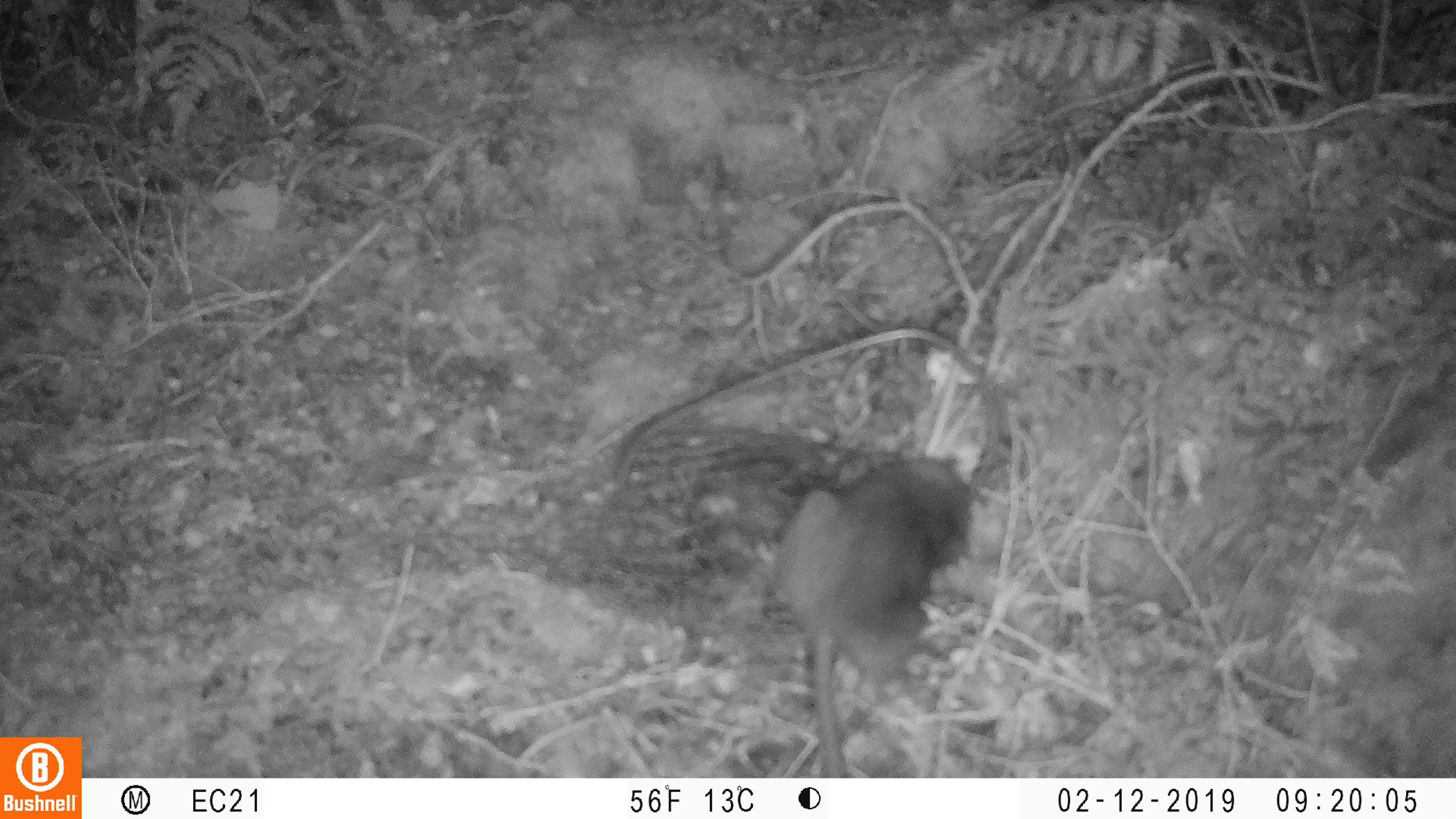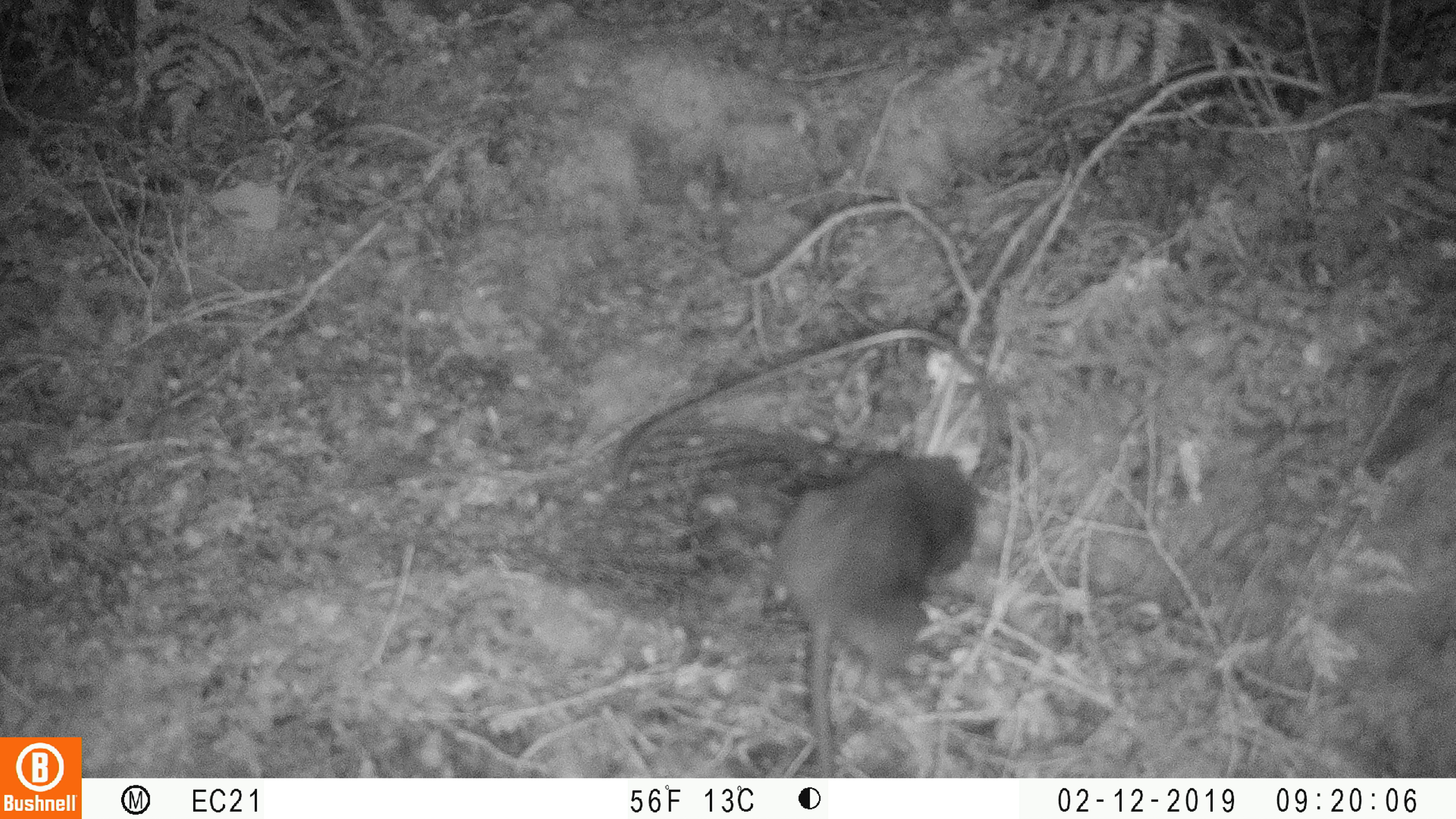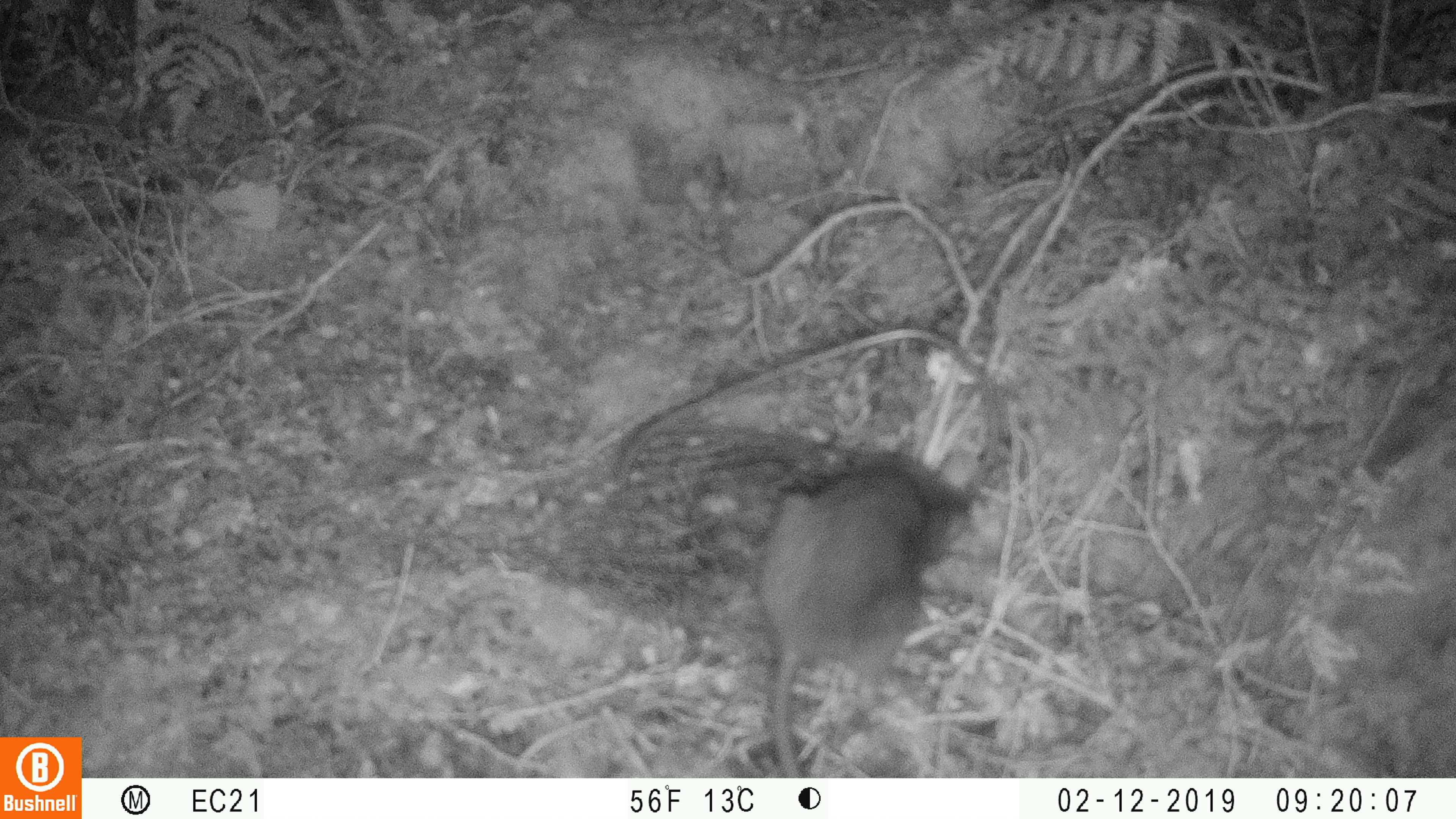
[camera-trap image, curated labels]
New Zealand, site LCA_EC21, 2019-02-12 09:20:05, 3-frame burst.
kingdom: Animalia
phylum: Chordata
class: Mammalia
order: Rodentia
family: Muridae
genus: Rattus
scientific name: Rattus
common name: rat